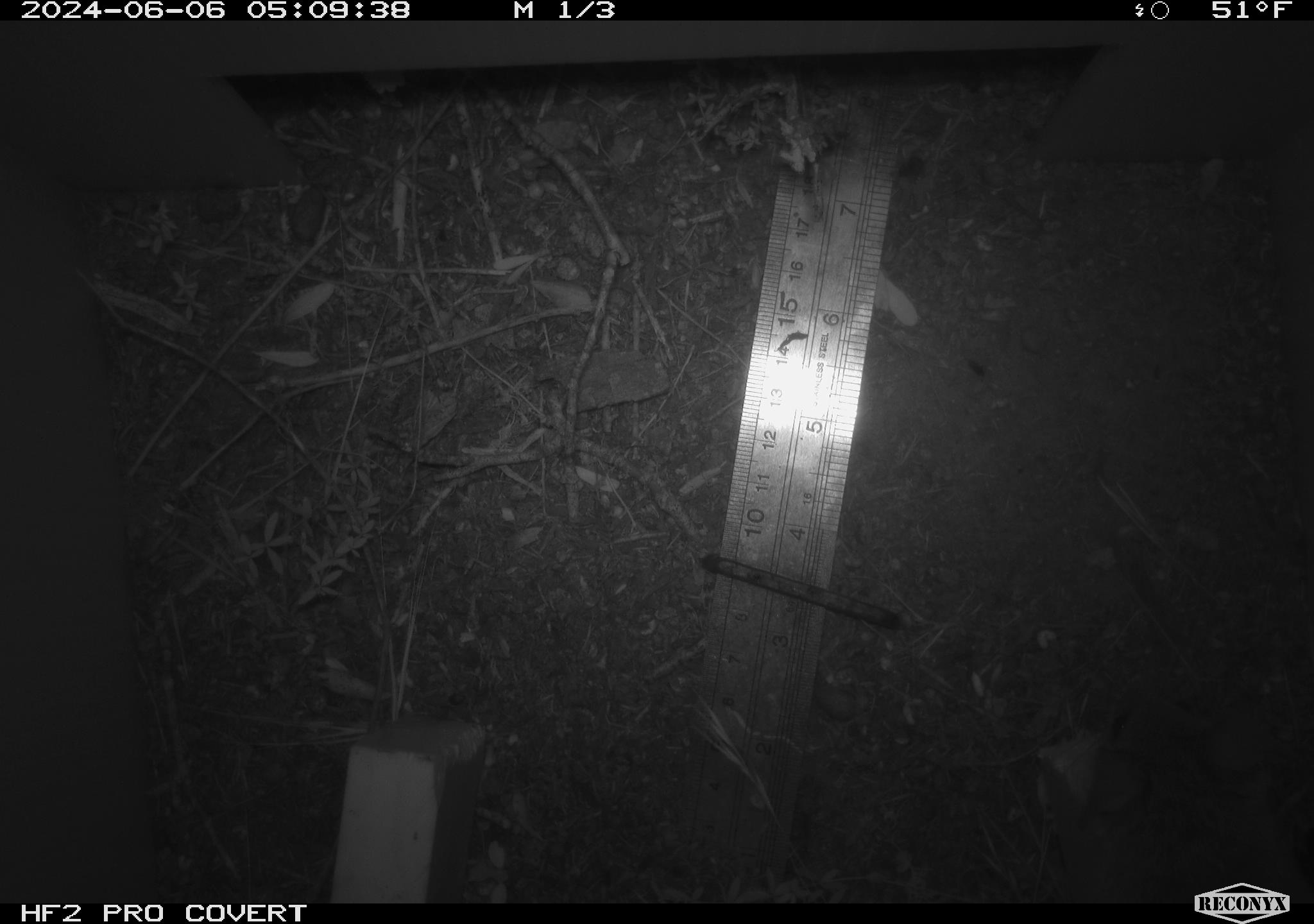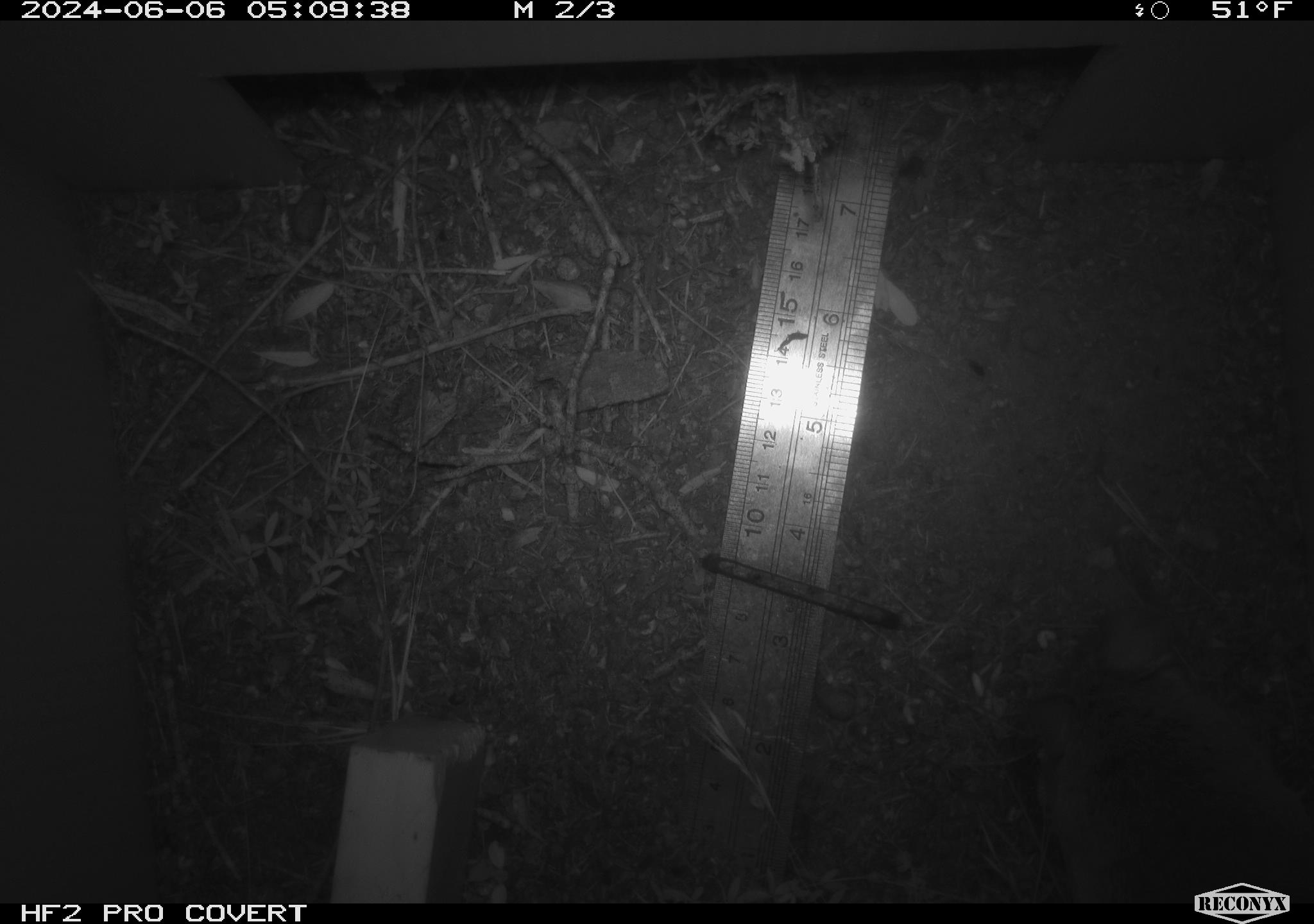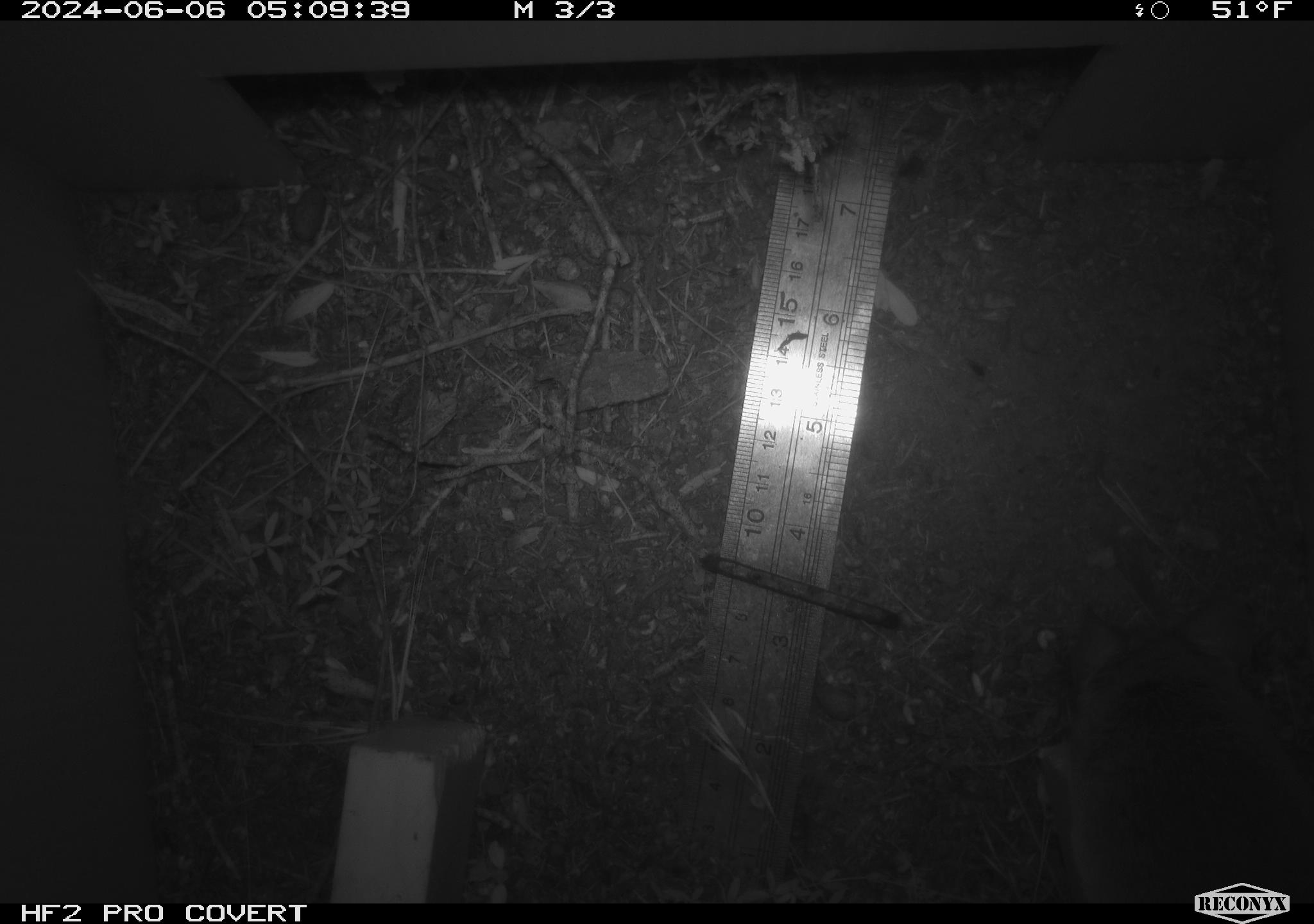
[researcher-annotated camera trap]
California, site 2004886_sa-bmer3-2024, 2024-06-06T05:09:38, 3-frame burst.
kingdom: Animalia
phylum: Chordata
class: Mammalia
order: Rodentia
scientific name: Rodentia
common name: mouse species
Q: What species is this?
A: Mouse species (Rodentia).